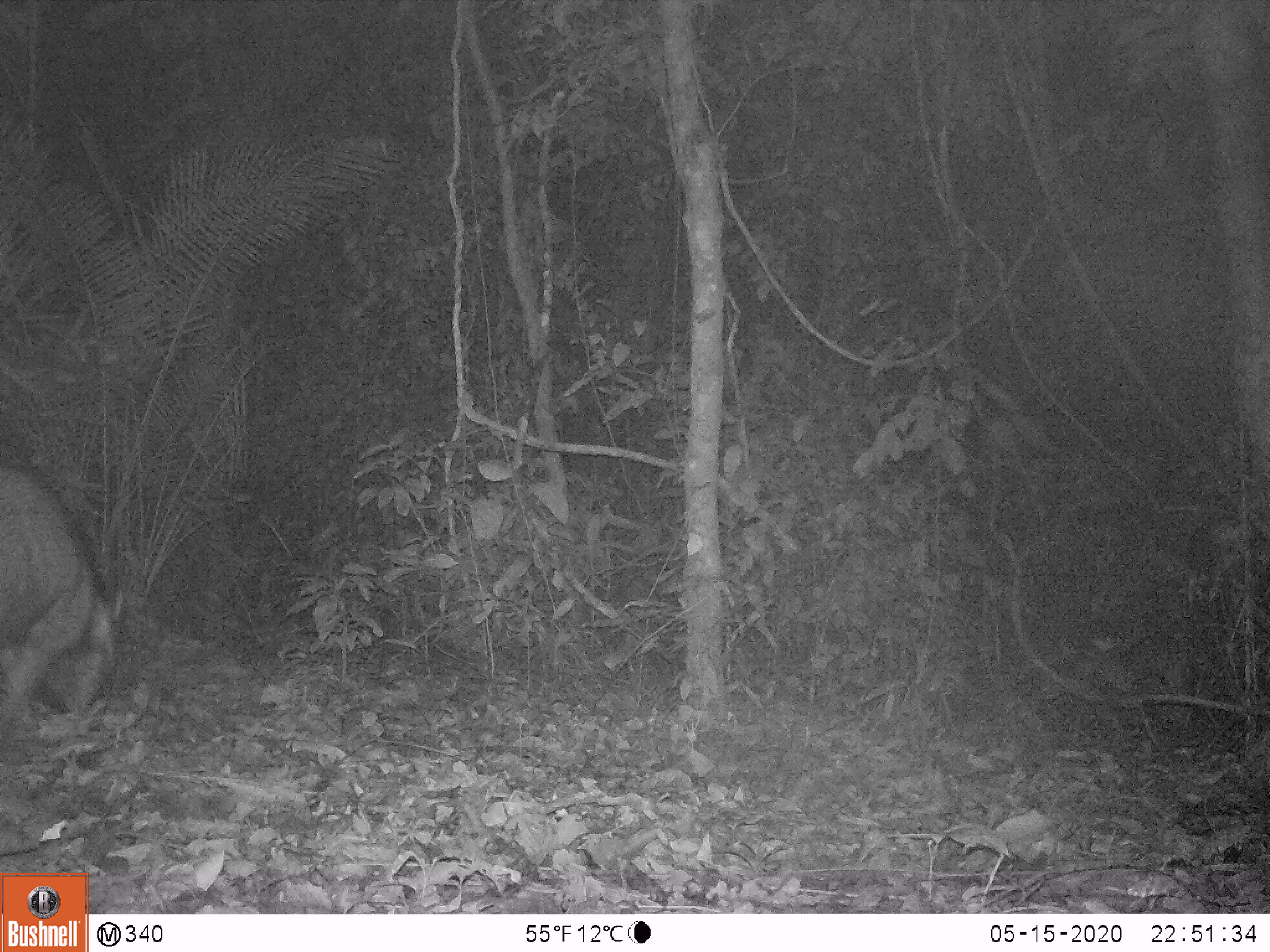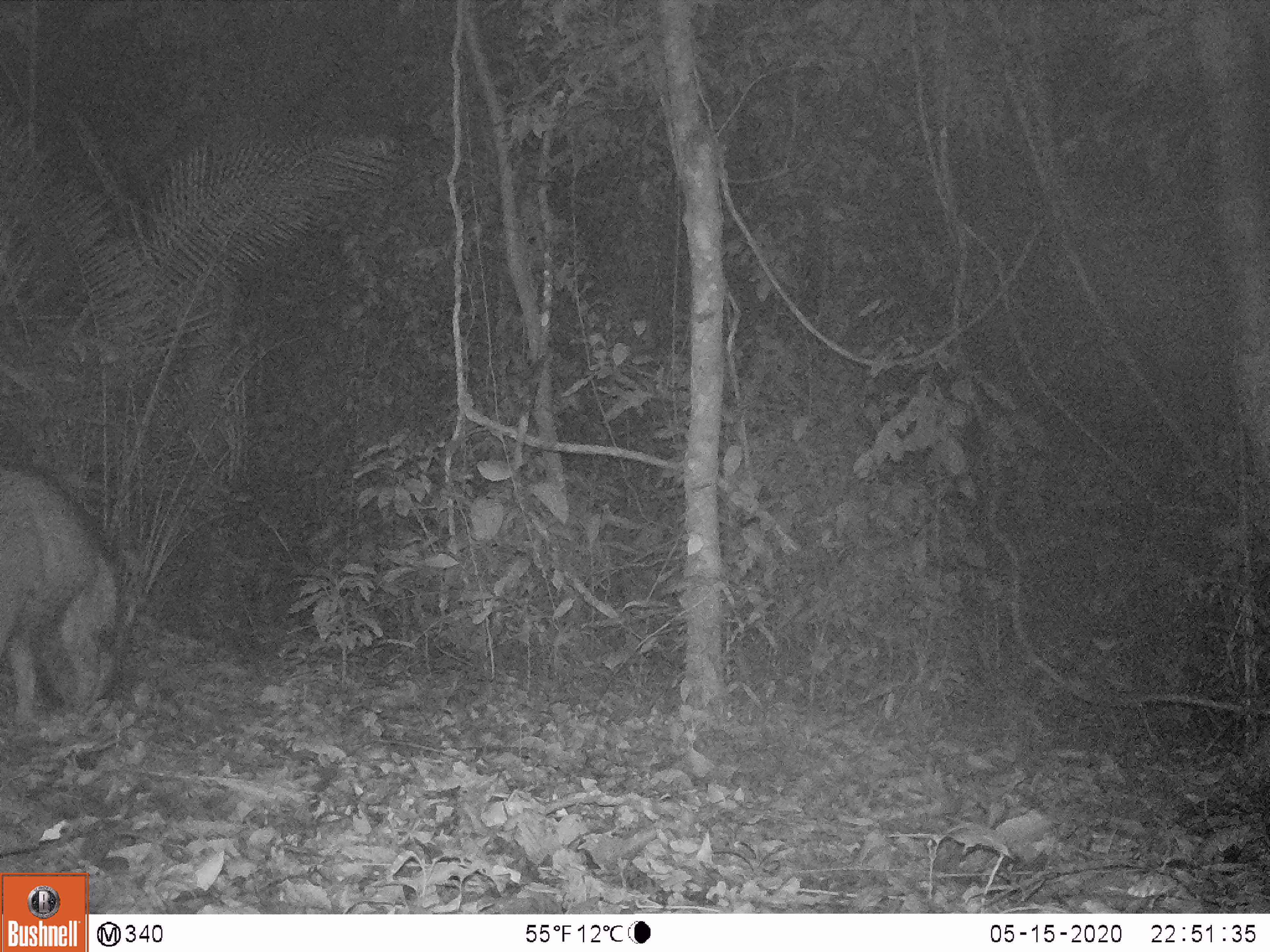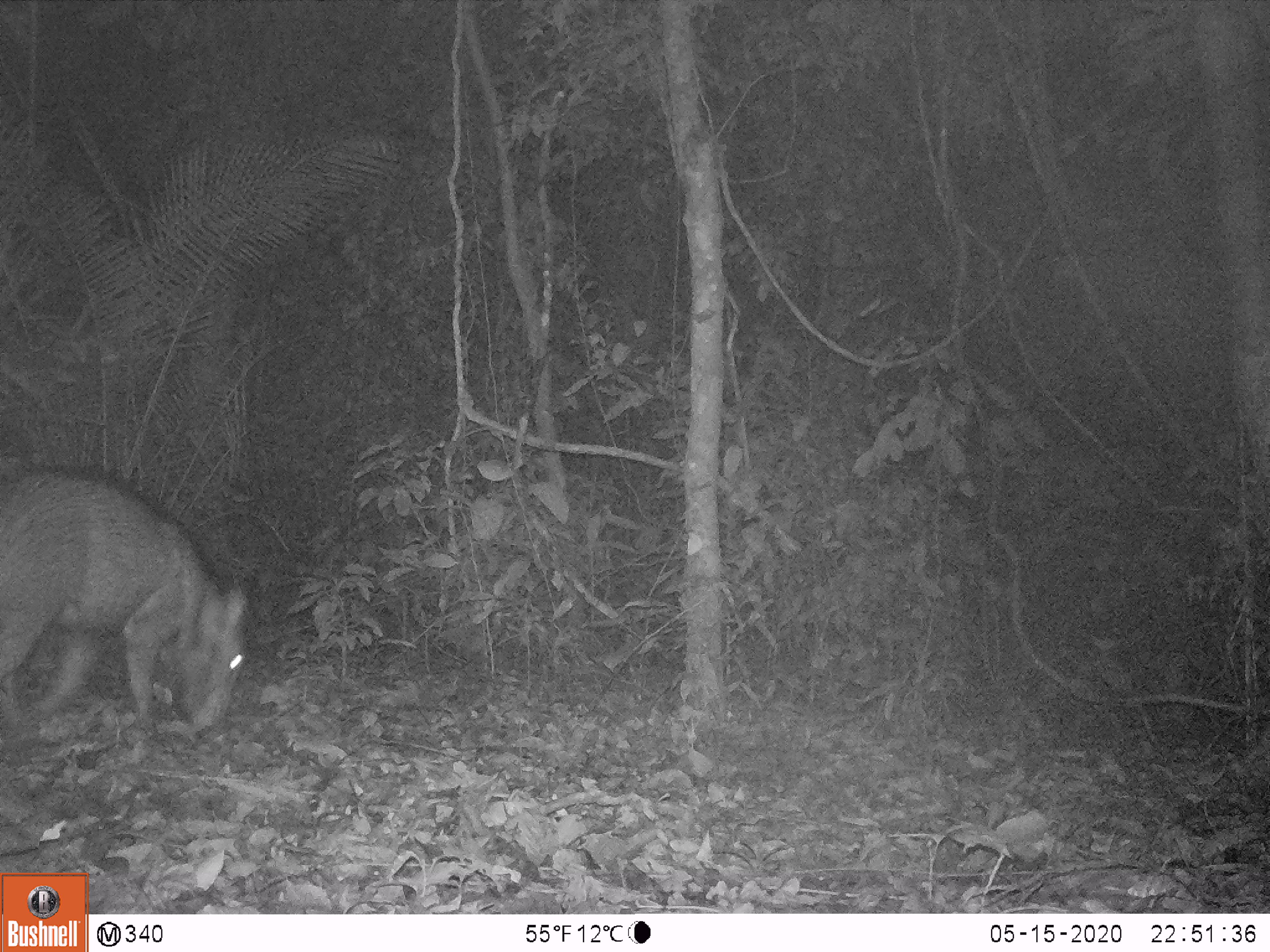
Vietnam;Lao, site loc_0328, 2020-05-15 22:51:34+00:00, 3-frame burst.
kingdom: Animalia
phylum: Chordata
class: Mammalia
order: Artiodactyla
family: Suidae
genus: Sus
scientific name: Sus scrofa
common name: eurasian wild pig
Eurasian wild pig (Sus scrofa). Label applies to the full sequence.